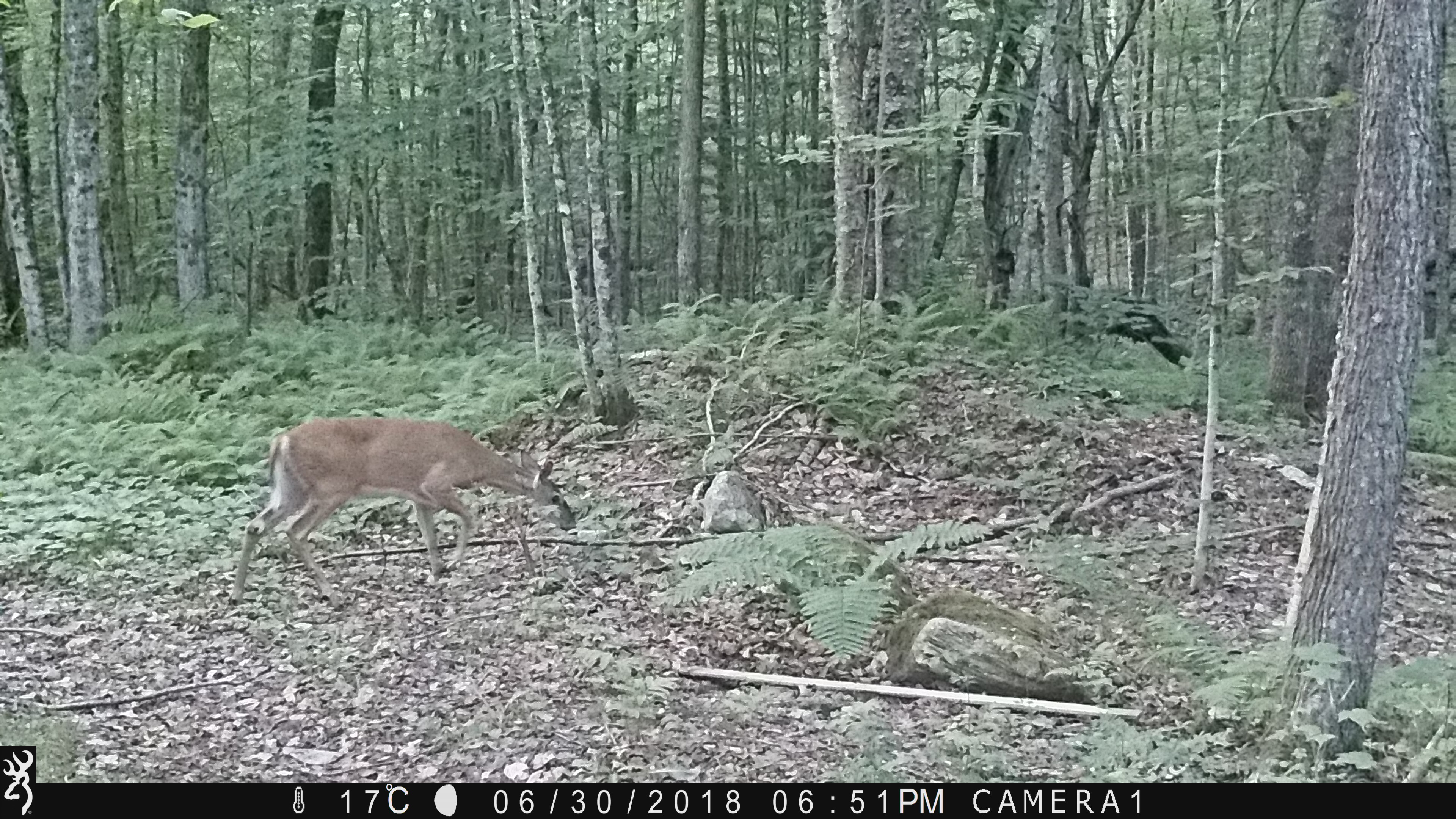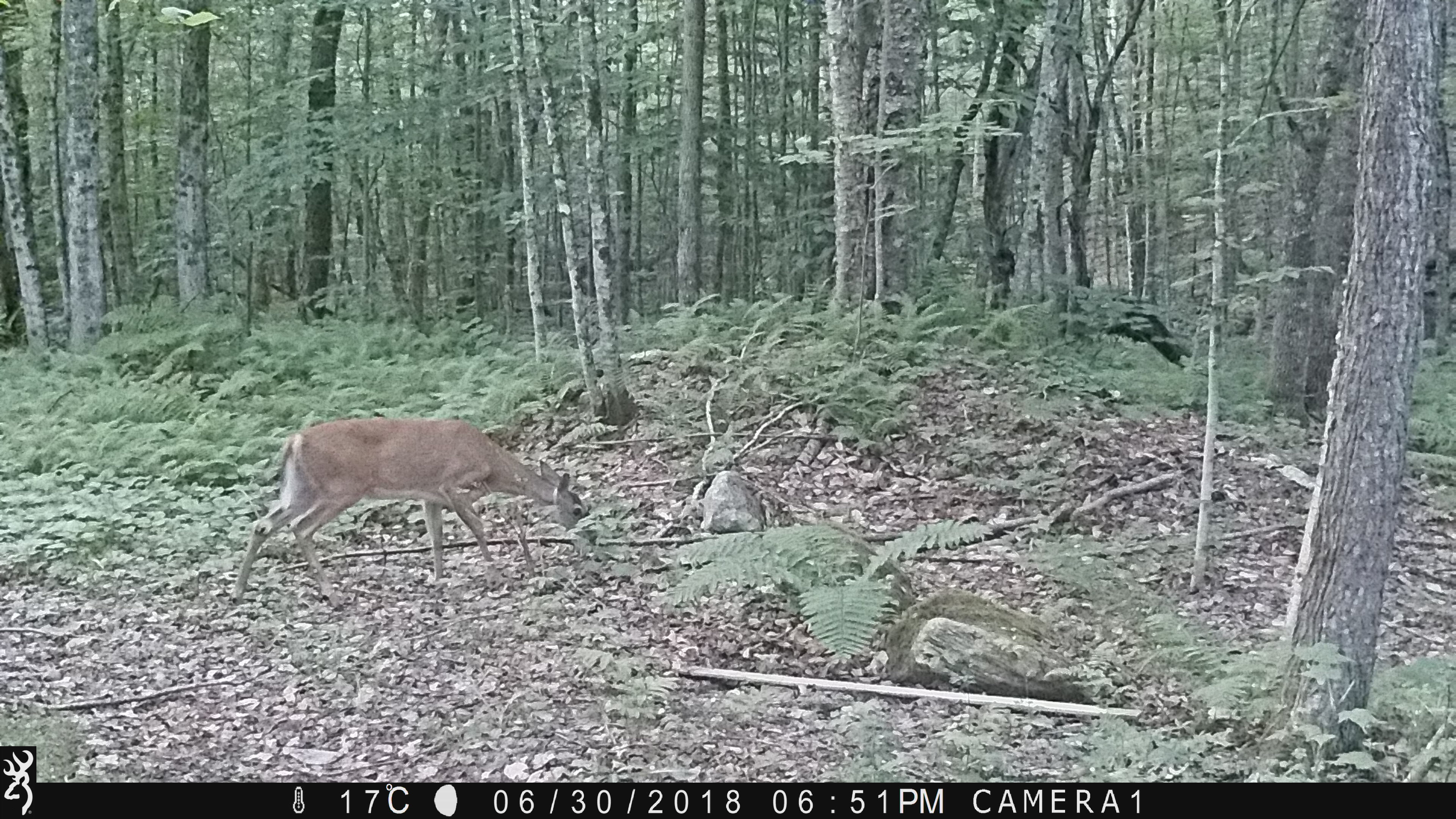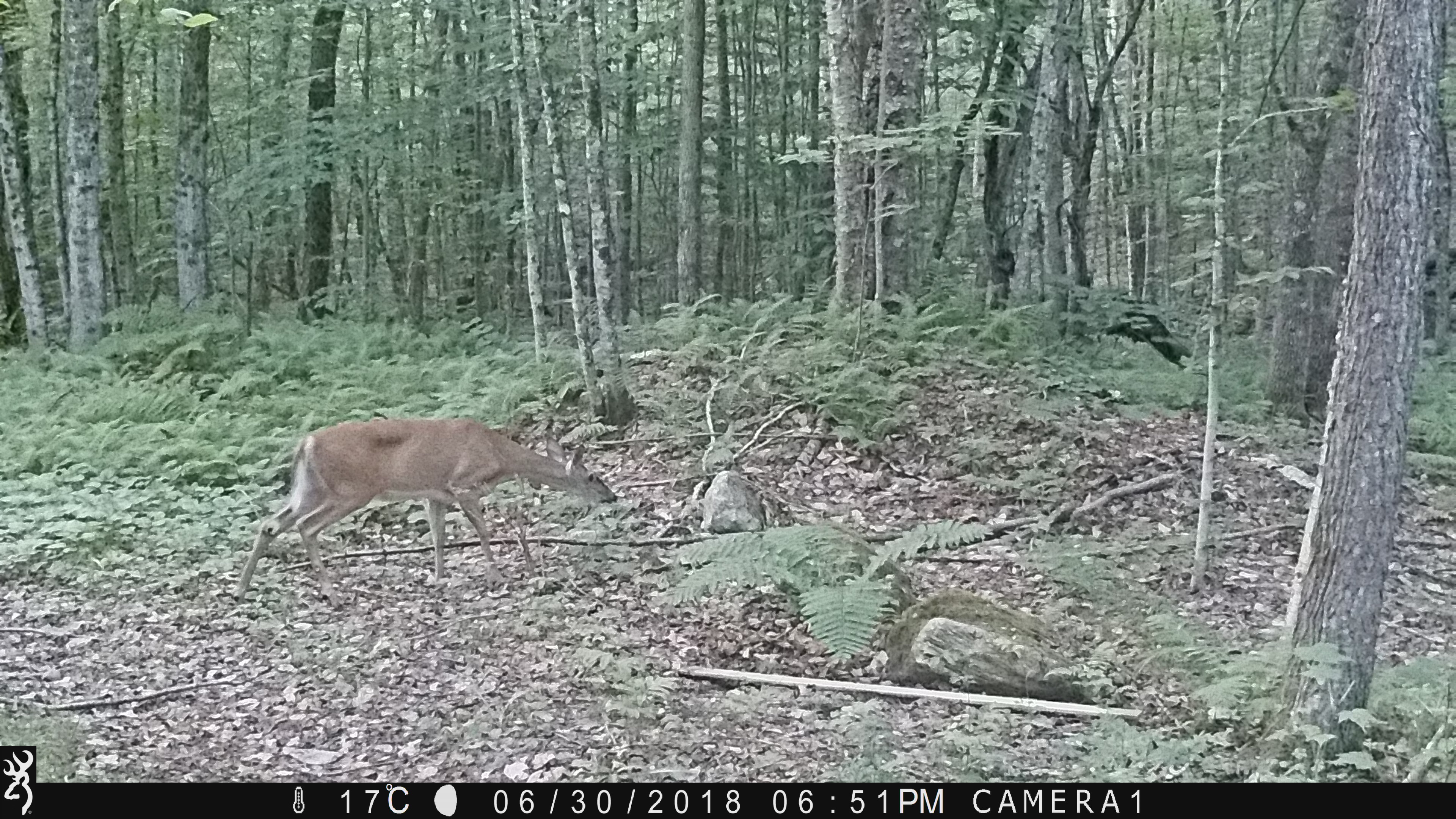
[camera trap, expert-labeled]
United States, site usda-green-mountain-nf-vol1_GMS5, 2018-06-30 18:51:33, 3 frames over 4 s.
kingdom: Animalia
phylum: Chordata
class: Mammalia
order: Artiodactyla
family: Cervidae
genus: Odocoileus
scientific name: Odocoileus virginianus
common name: white-tailed deer